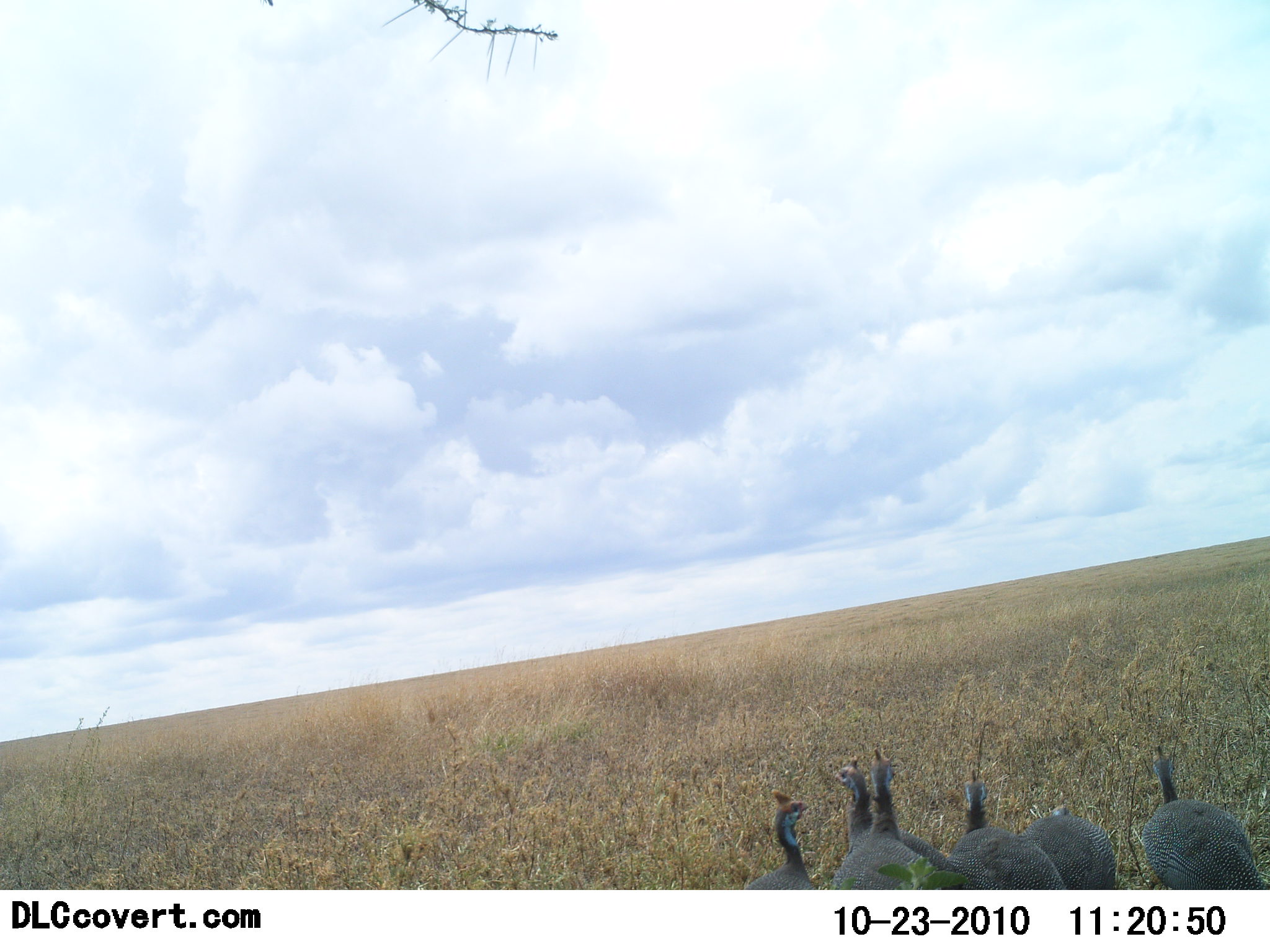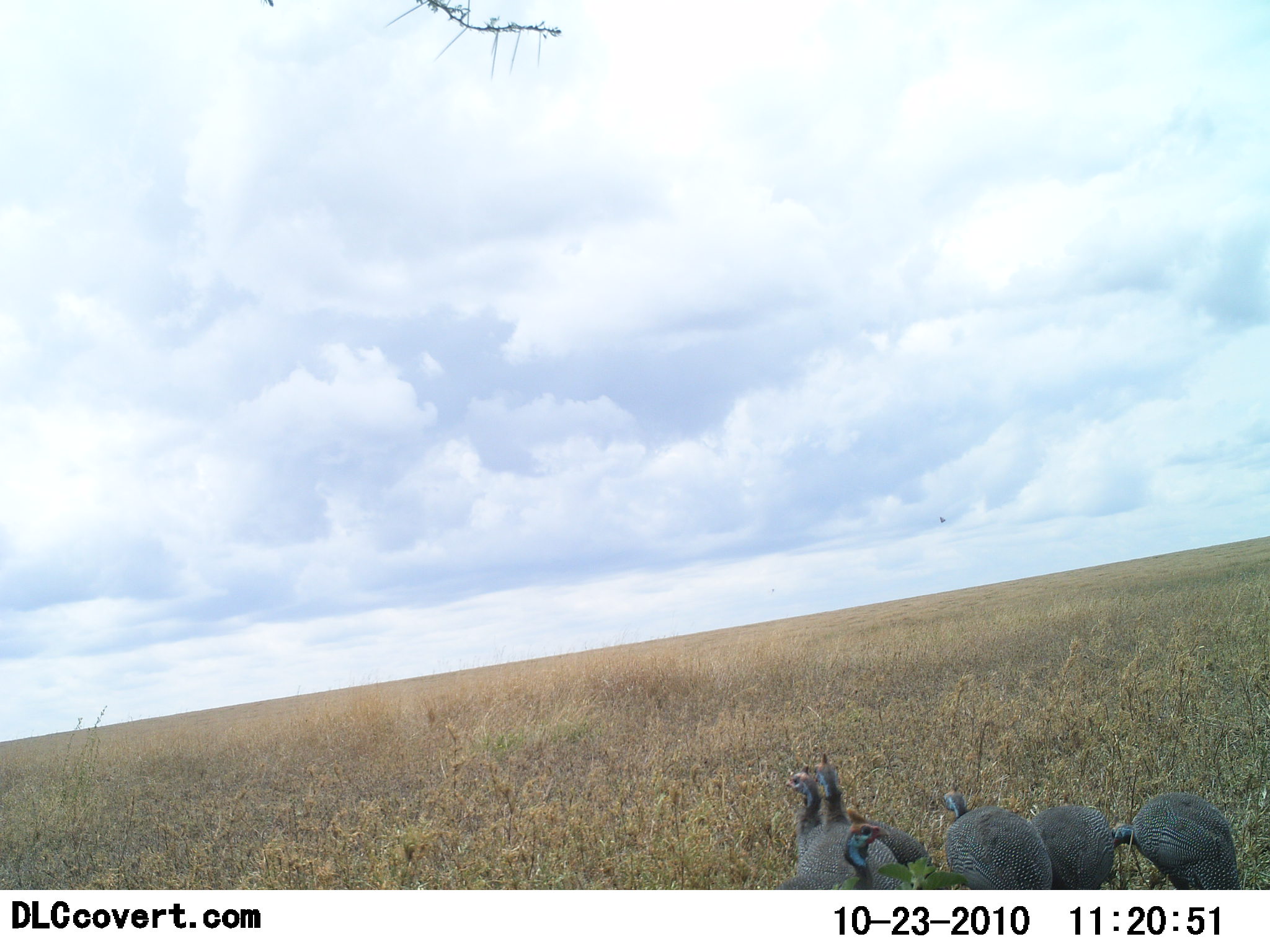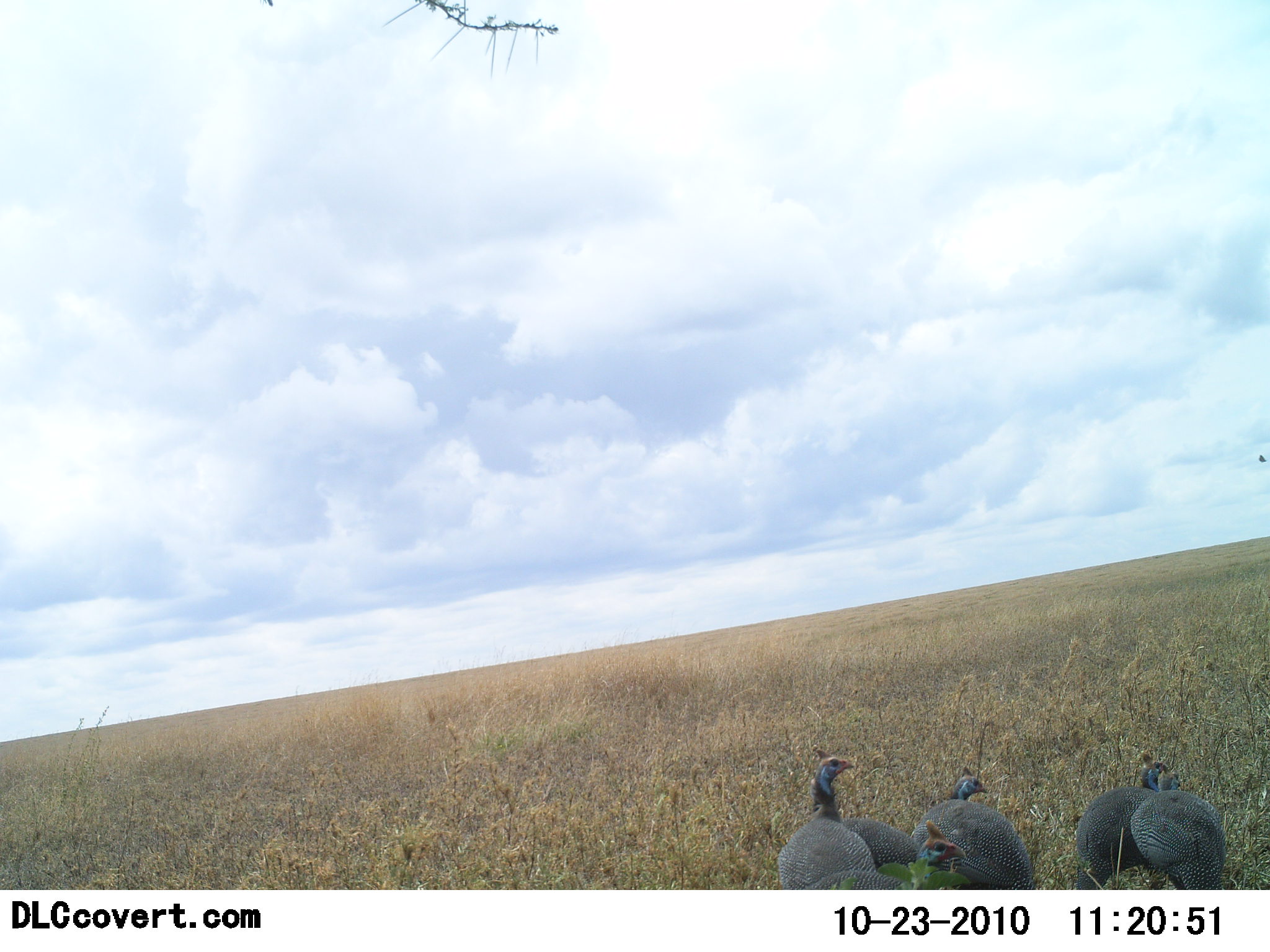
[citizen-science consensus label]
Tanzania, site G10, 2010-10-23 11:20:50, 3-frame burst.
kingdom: Animalia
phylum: Chordata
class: Aves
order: Galliformes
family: Numididae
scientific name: Numididae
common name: guinea fowl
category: guineafowl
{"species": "guineafowl (guinea fowl) (Numididae)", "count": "6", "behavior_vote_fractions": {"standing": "44%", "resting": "11%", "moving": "39%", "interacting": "11%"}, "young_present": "0%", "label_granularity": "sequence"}